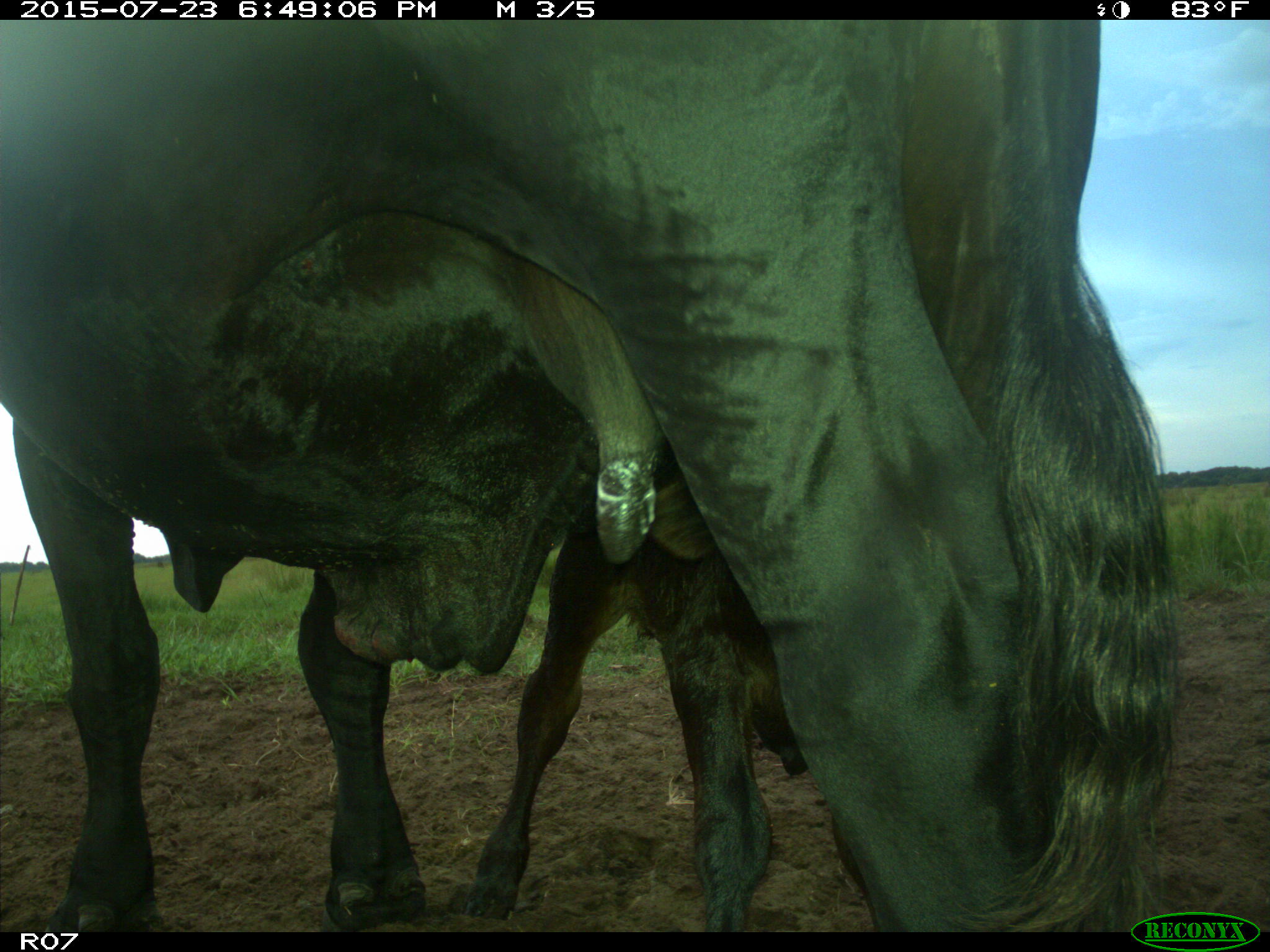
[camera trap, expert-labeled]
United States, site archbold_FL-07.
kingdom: Animalia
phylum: Chordata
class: Mammalia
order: Artiodactyla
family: Bovidae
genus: Bos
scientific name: Bos taurus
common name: domestic cow